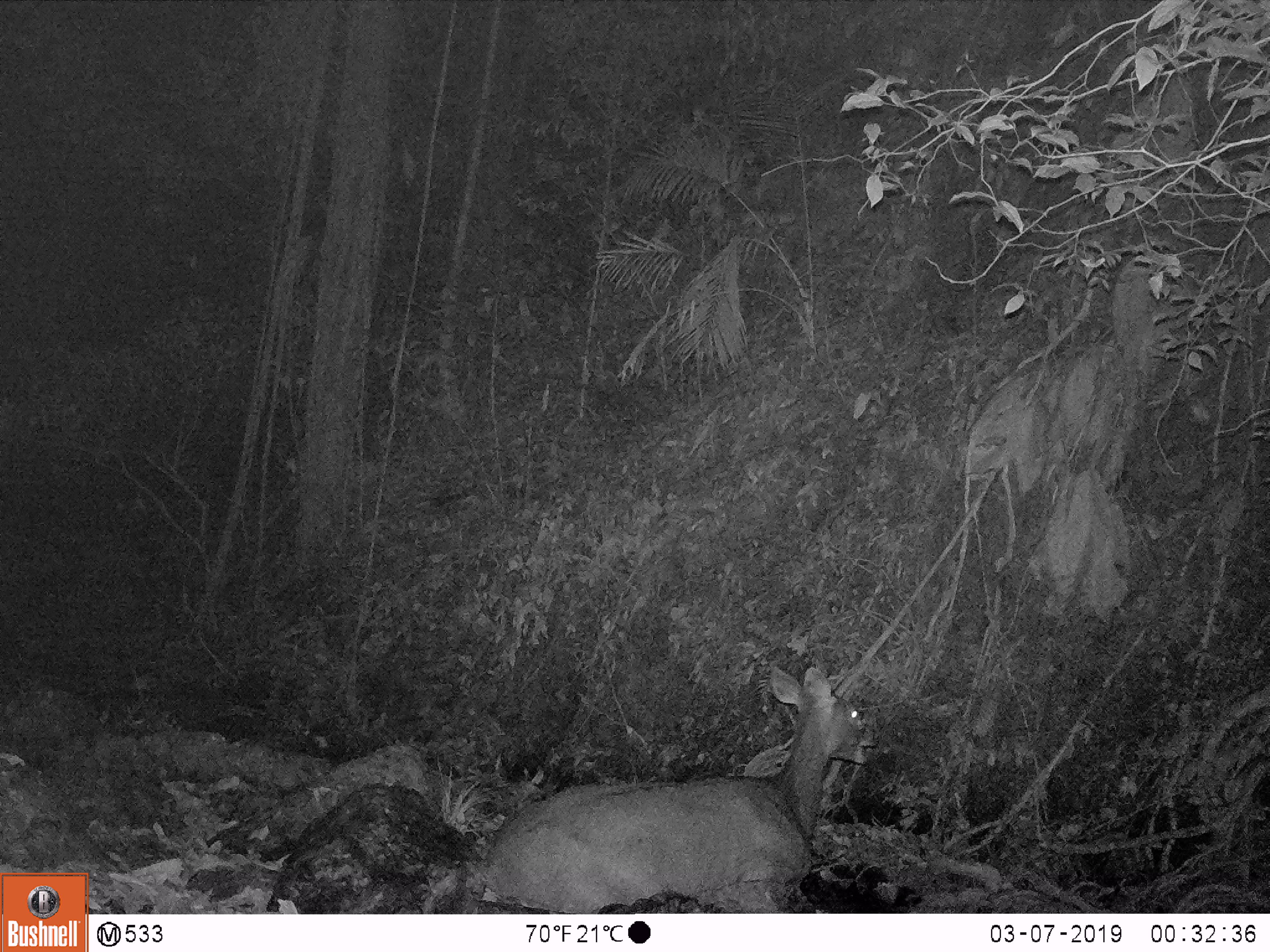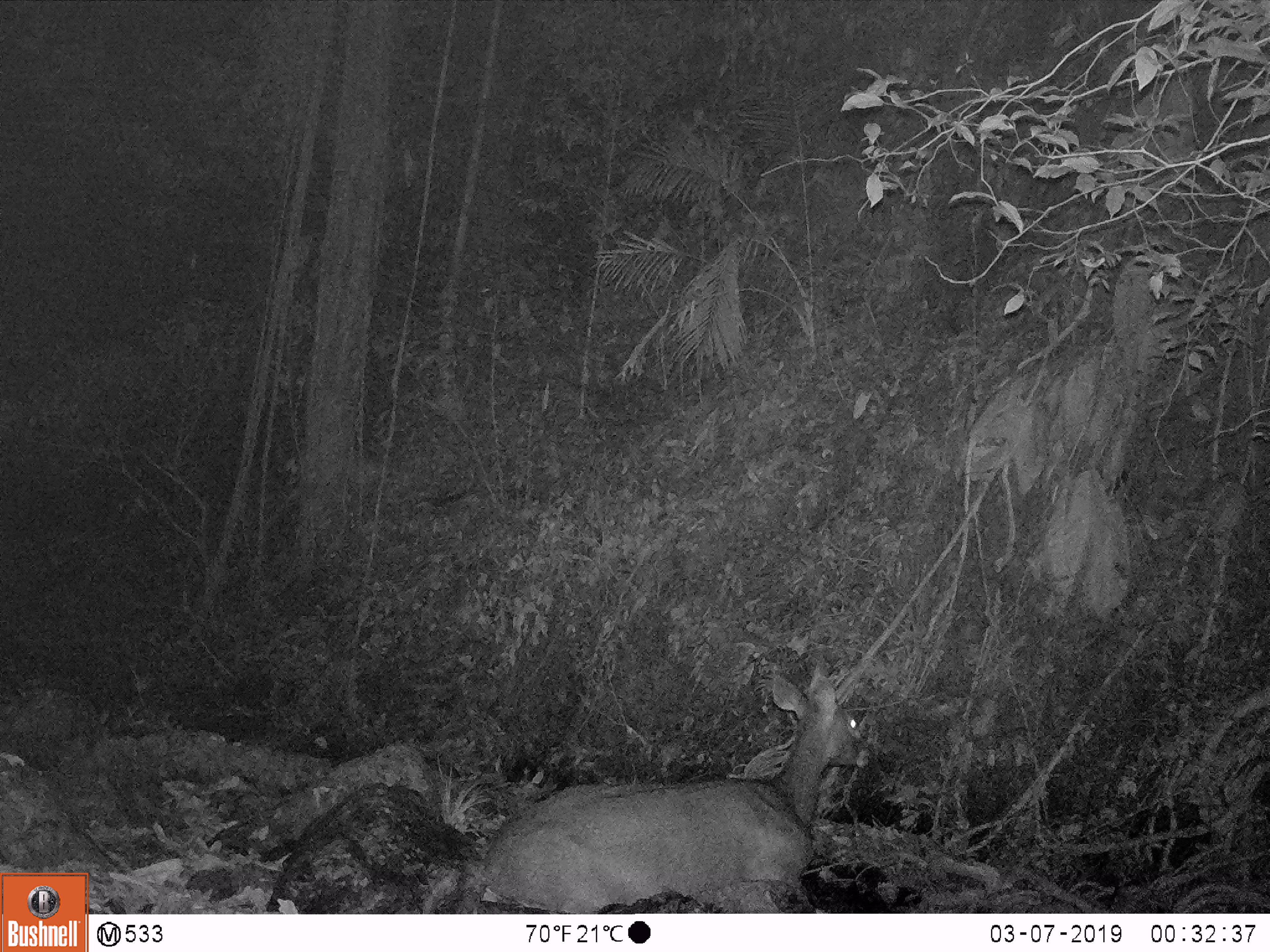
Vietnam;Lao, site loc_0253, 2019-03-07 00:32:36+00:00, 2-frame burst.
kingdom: Animalia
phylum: Chordata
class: Mammalia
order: Artiodactyla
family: Cervidae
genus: Rusa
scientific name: Rusa unicolor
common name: sambar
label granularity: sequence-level